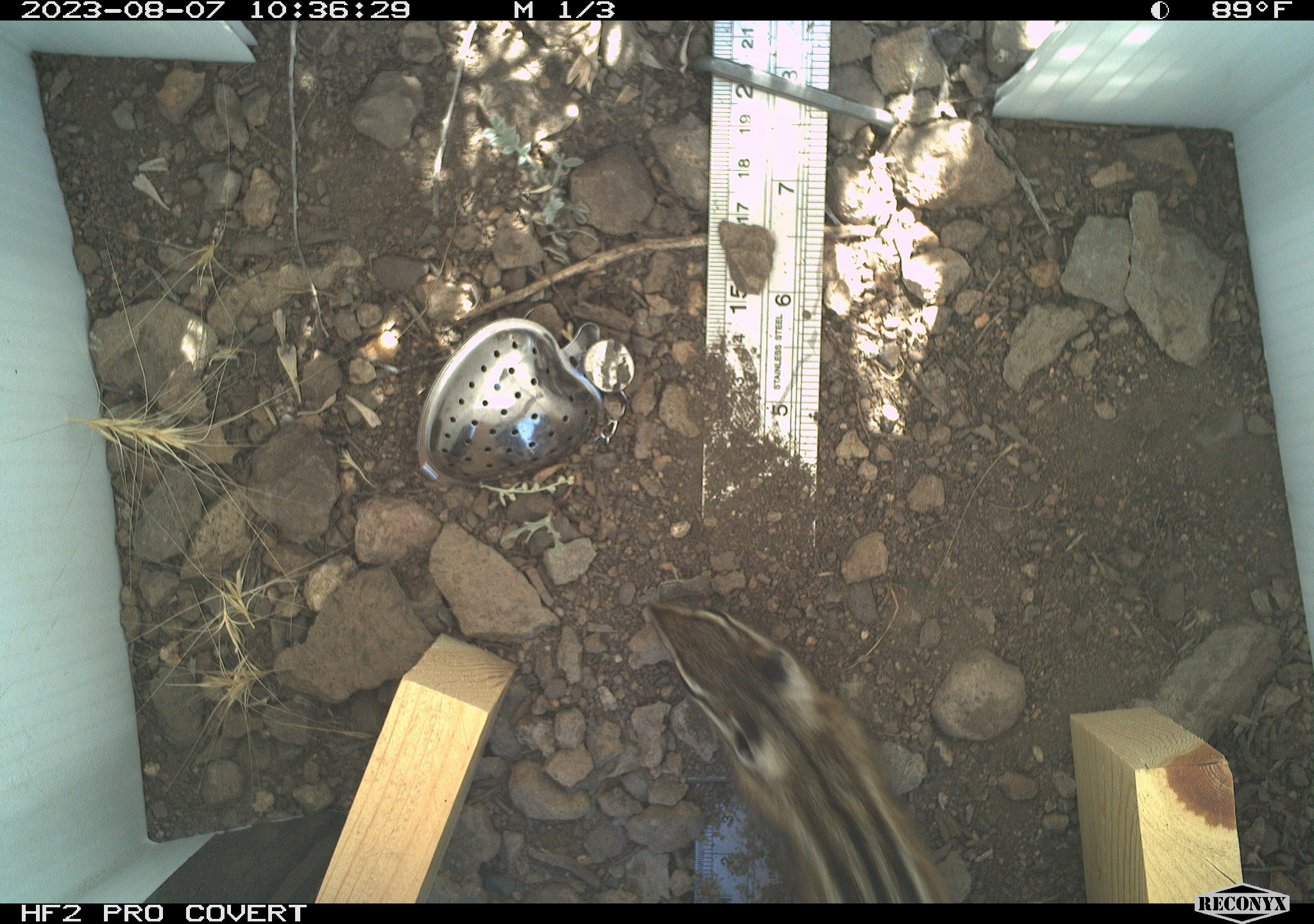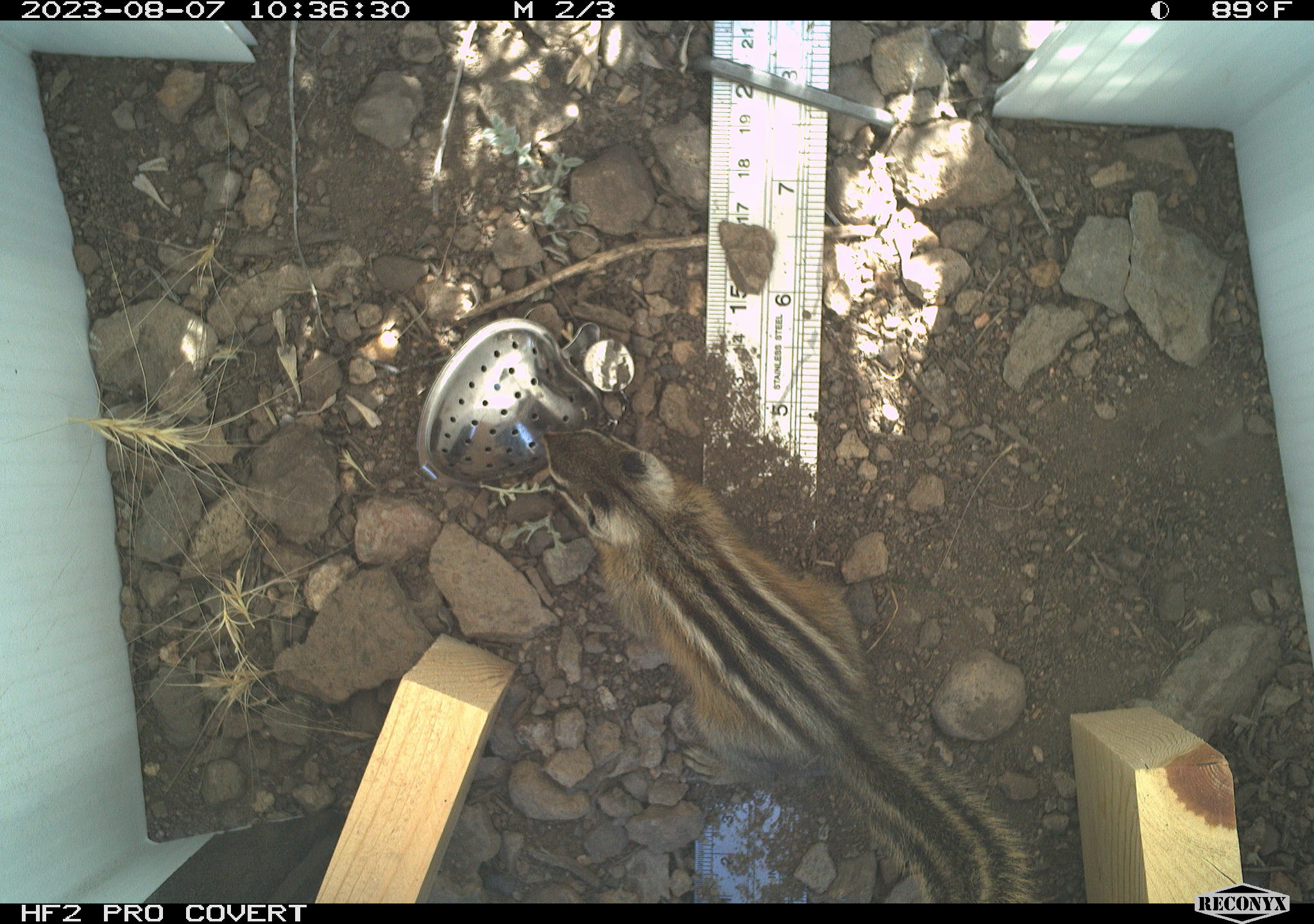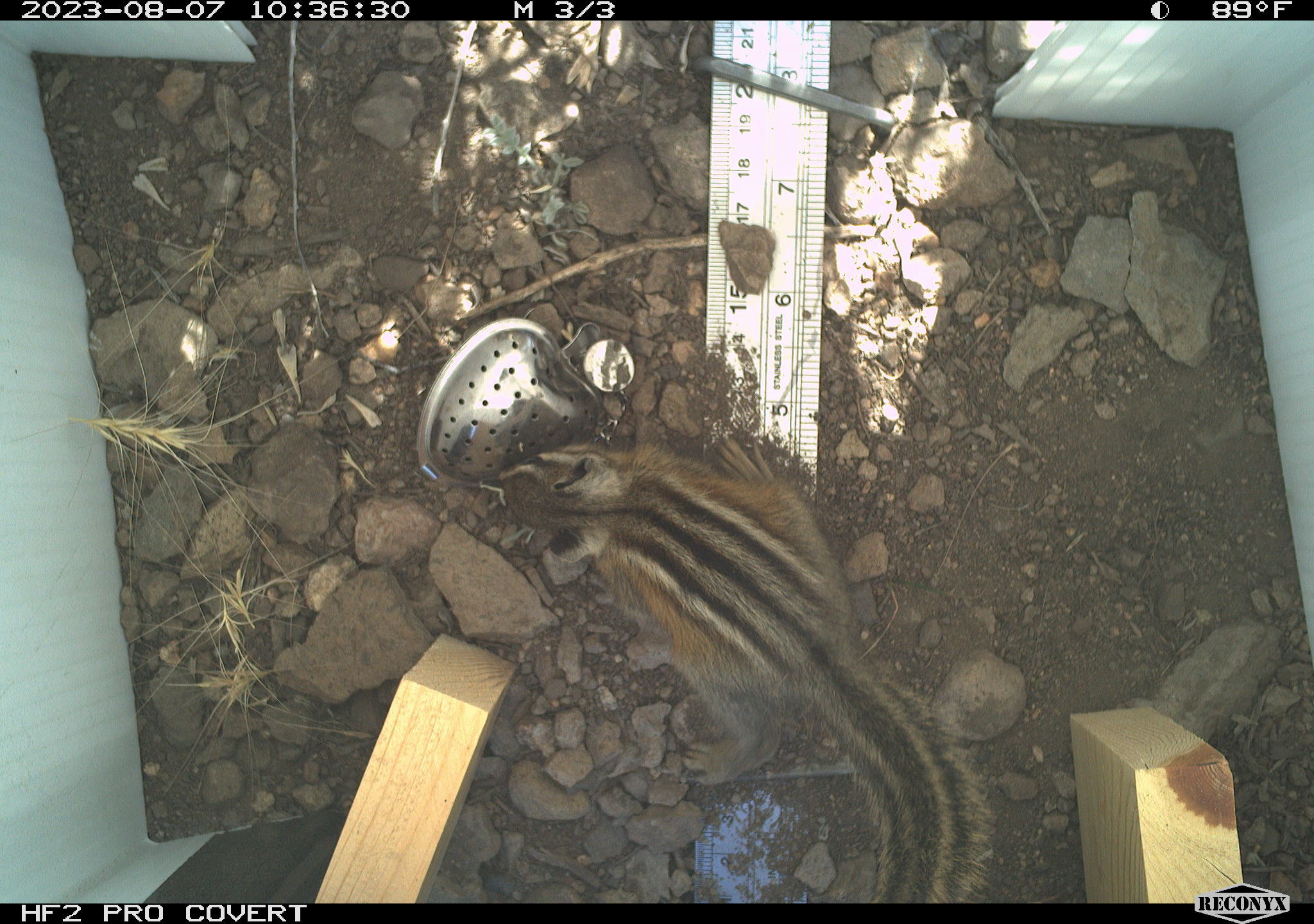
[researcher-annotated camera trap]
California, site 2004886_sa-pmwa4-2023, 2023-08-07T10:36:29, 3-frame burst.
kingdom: Animalia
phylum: Chordata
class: Mammalia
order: Rodentia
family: Sciuridae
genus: Neotamias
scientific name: Neotamias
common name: western chipmunks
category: neotamias species